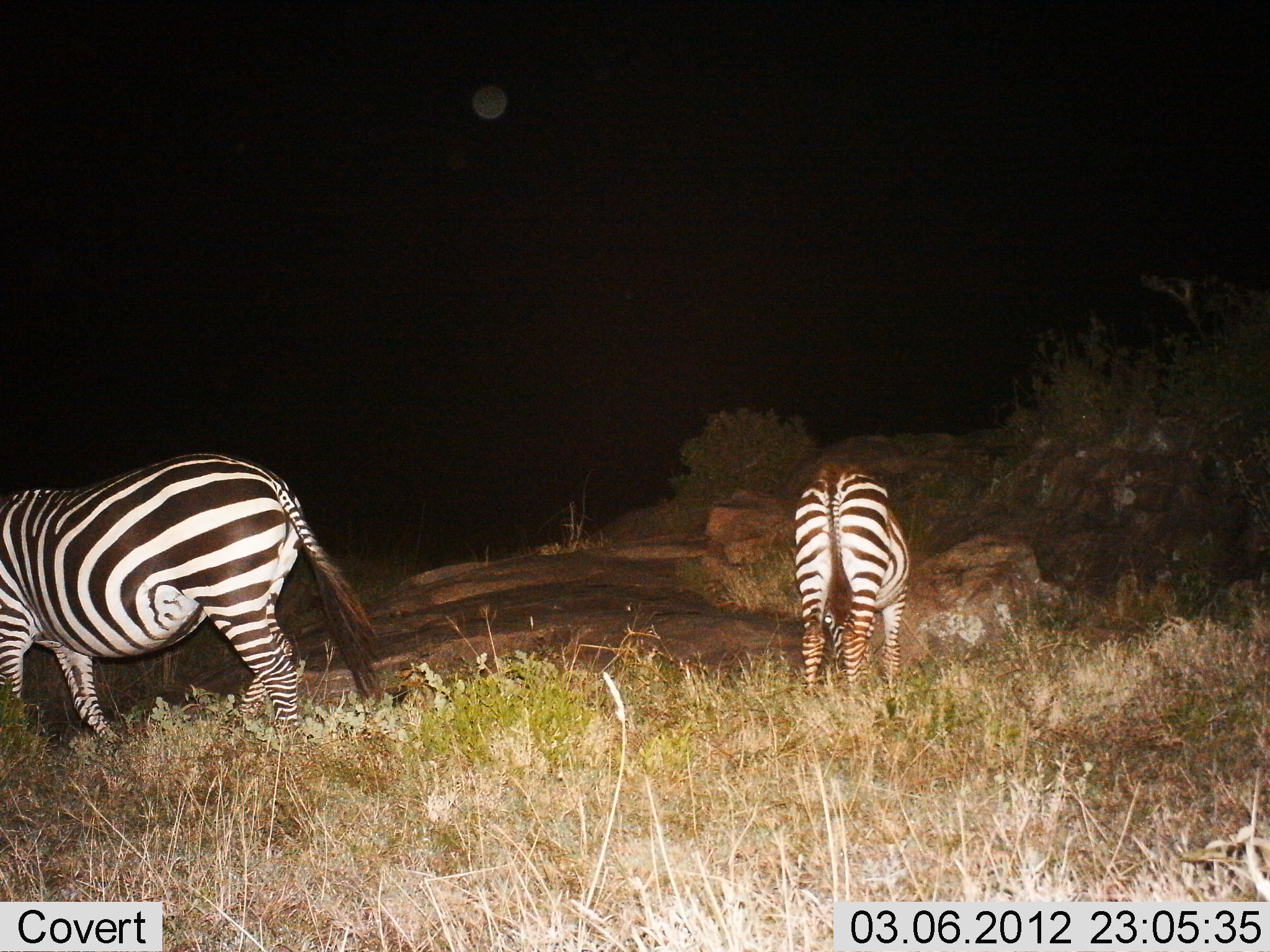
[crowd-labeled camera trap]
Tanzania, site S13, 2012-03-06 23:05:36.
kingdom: Animalia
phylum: Chordata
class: Mammalia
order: Perissodactyla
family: Equidae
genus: Equus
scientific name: Equus quagga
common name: plains zebra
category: zebra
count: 2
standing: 50%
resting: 0%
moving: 23%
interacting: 0%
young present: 8%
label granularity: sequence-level